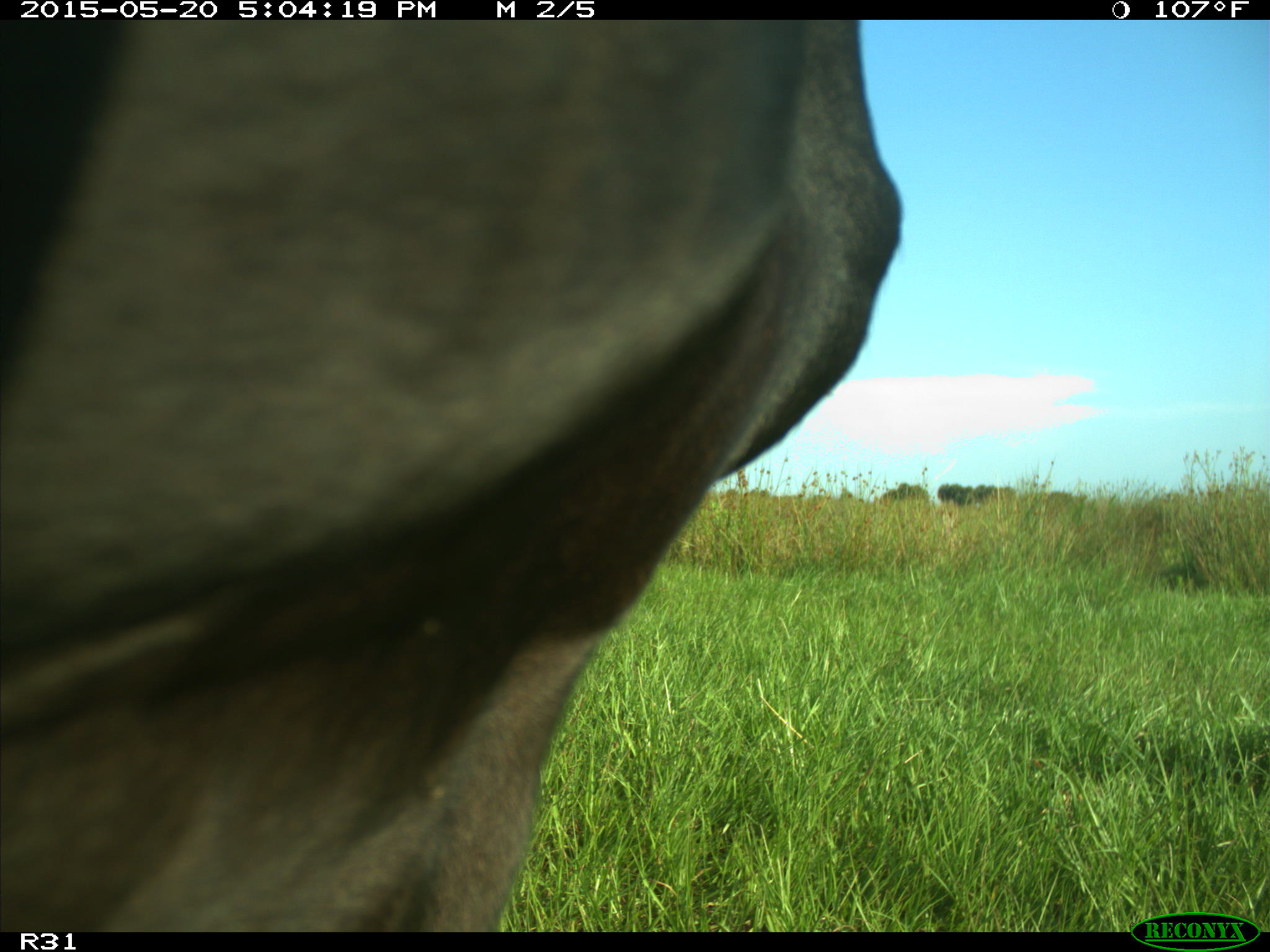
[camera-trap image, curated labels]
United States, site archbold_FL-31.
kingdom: Animalia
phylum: Chordata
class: Mammalia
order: Artiodactyla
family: Bovidae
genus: Bos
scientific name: Bos taurus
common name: domestic cow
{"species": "Bos taurus (domestic cow)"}